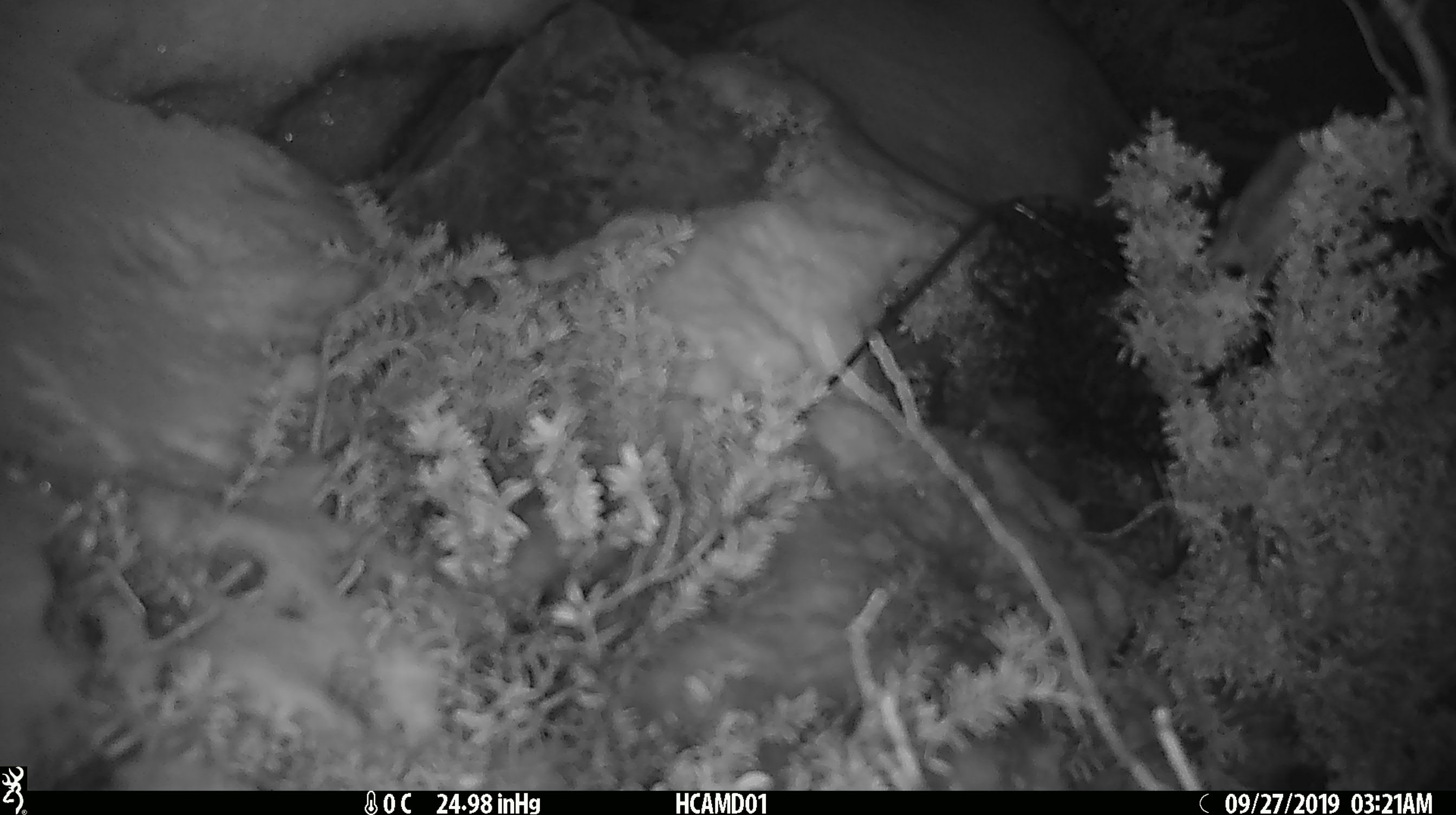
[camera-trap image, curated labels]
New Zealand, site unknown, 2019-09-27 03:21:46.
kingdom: Animalia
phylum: Chordata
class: Mammalia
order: Rodentia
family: Muridae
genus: Mus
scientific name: Mus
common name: mouse